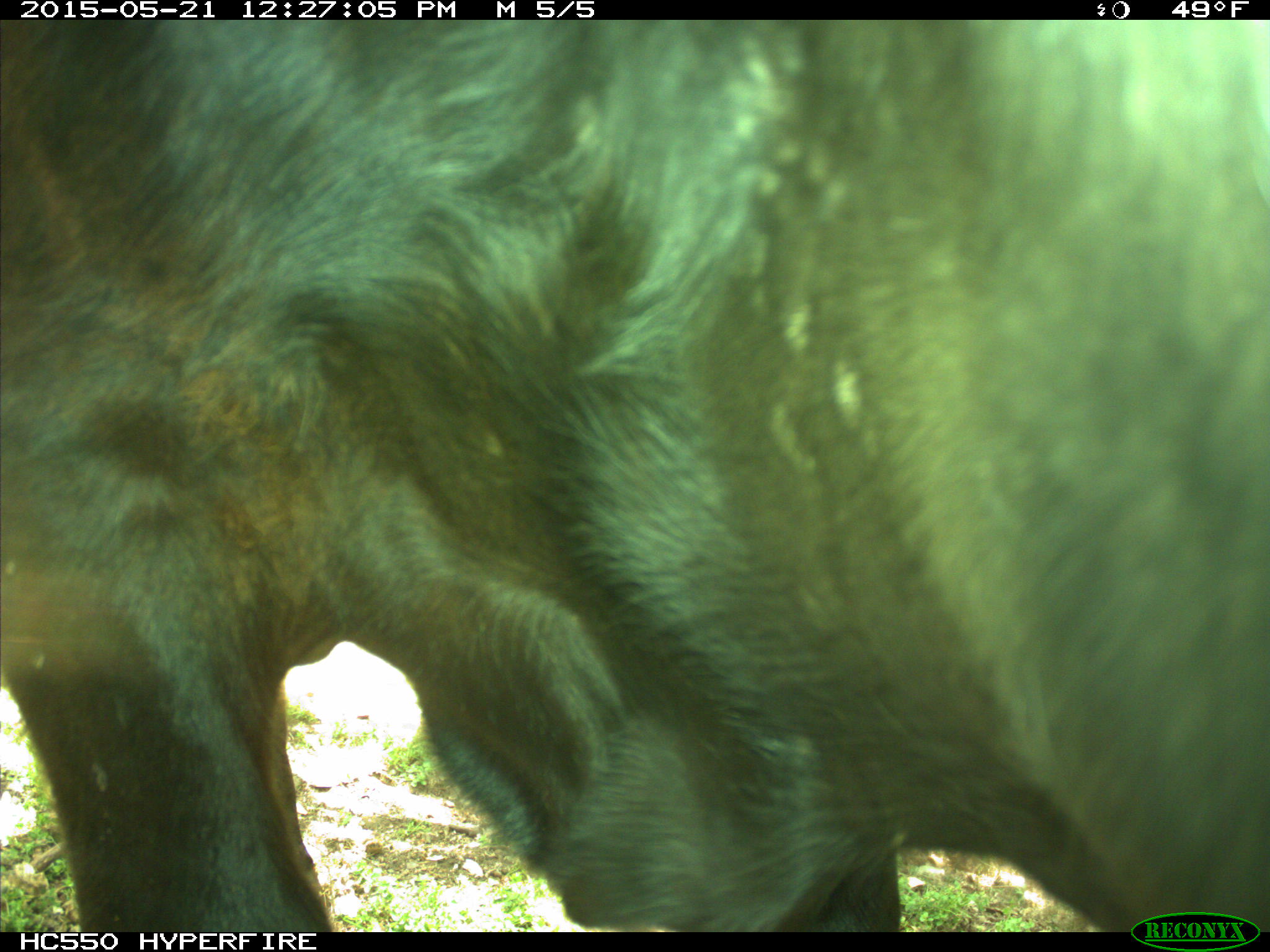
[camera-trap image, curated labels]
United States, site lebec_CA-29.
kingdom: Animalia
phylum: Chordata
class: Mammalia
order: Artiodactyla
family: Bovidae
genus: Bos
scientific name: Bos taurus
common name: domestic cow